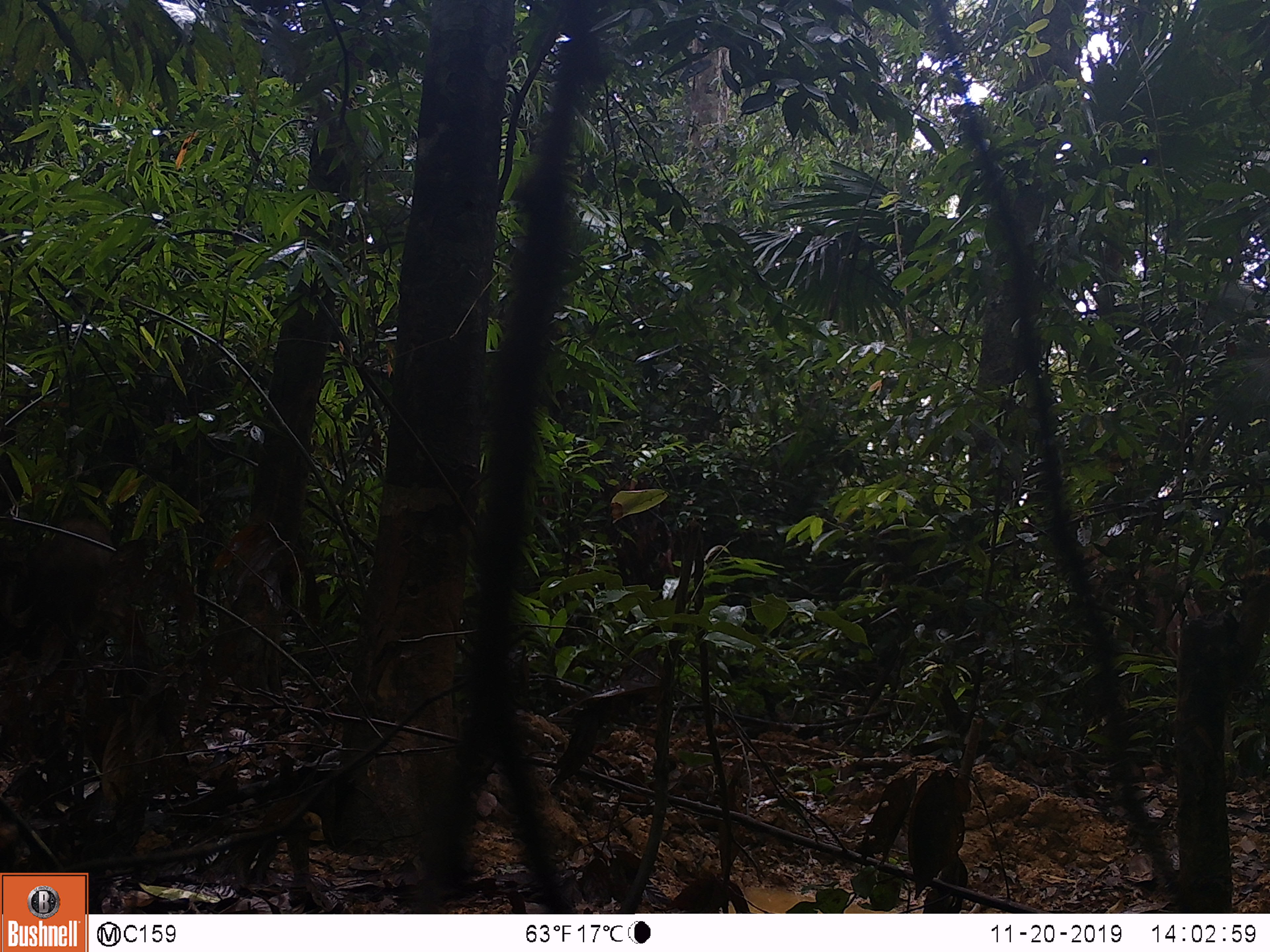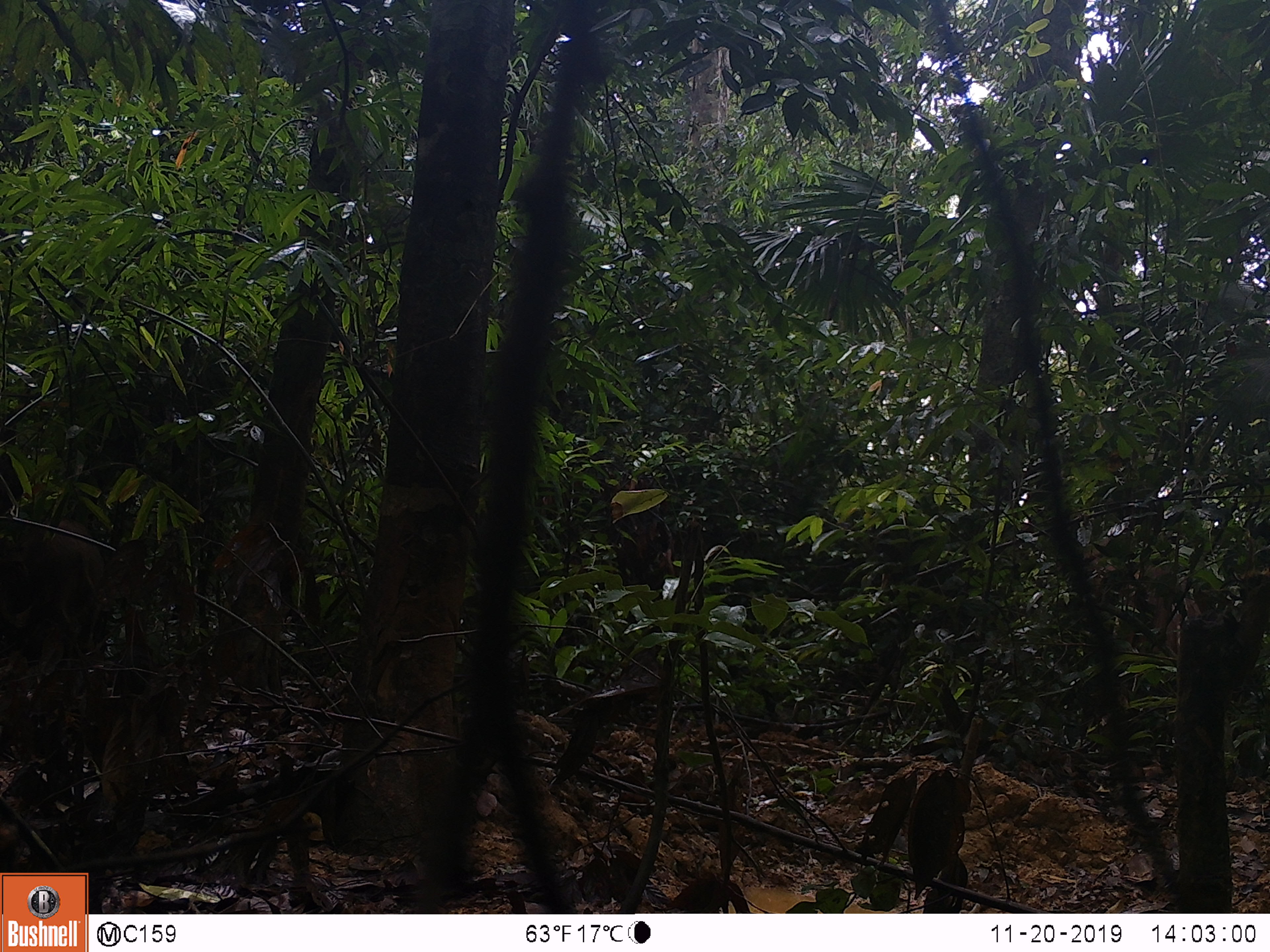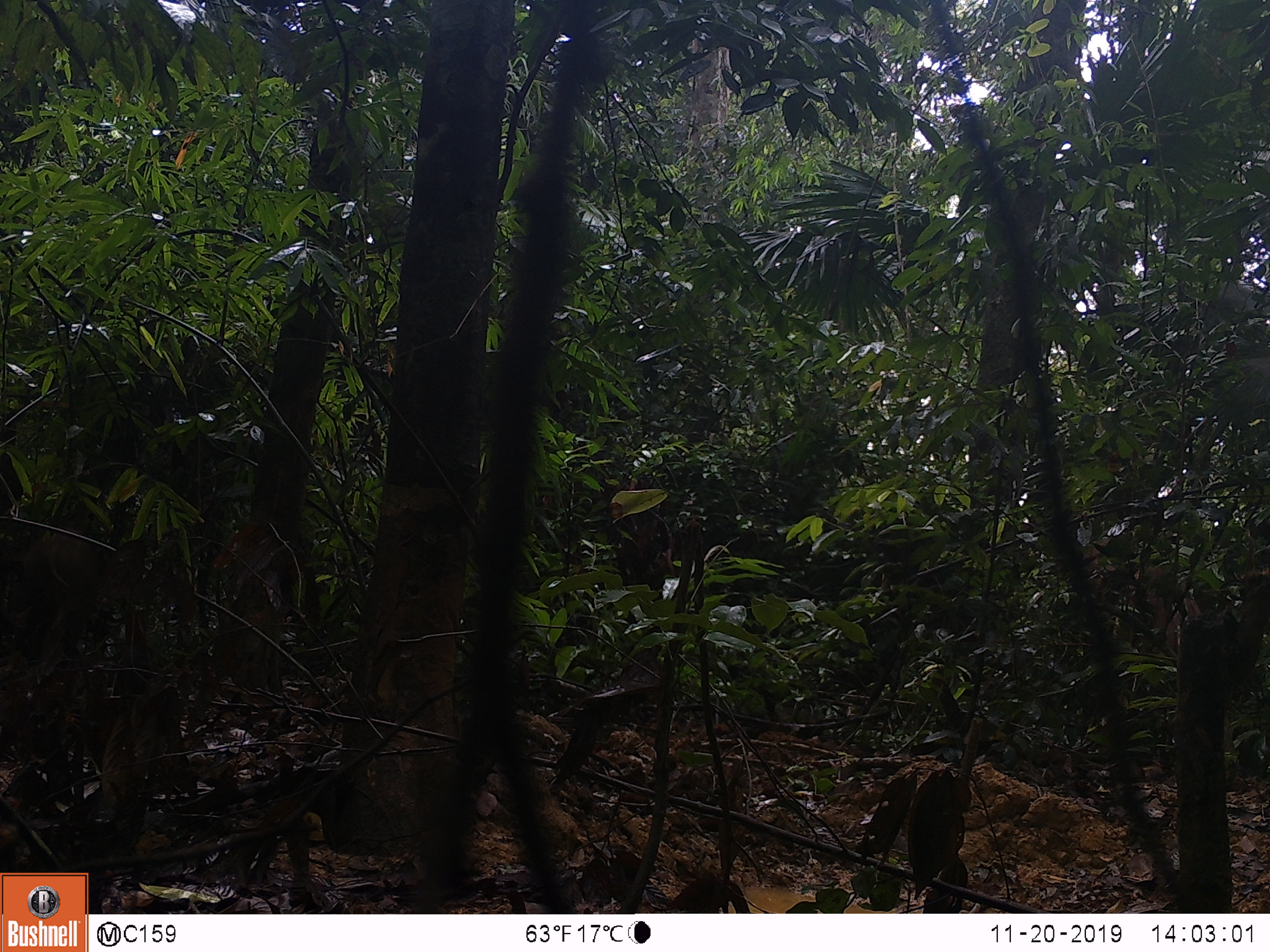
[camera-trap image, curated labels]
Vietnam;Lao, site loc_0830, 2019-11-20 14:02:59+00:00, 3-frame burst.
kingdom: Animalia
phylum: Chordata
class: Mammalia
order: Artiodactyla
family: Suidae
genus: Sus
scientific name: Sus scrofa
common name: eurasian wild pig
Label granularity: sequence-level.